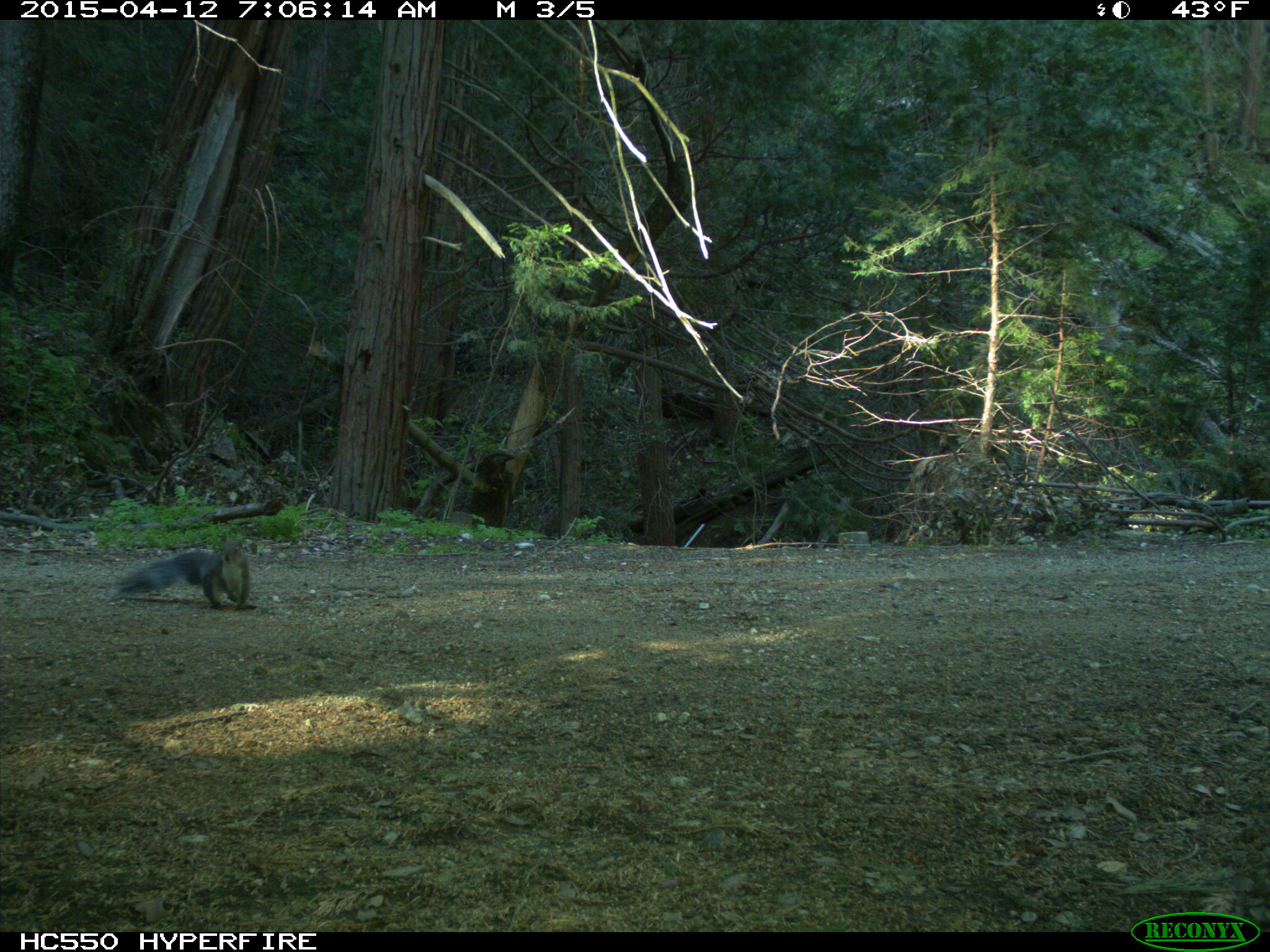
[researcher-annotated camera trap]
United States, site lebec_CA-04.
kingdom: Animalia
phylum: Chordata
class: Mammalia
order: Rodentia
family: Sciuridae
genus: Sciurus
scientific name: Sciurus carolinensis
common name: eastern gray squirrel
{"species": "Sciurus carolinensis (eastern gray squirrel)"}